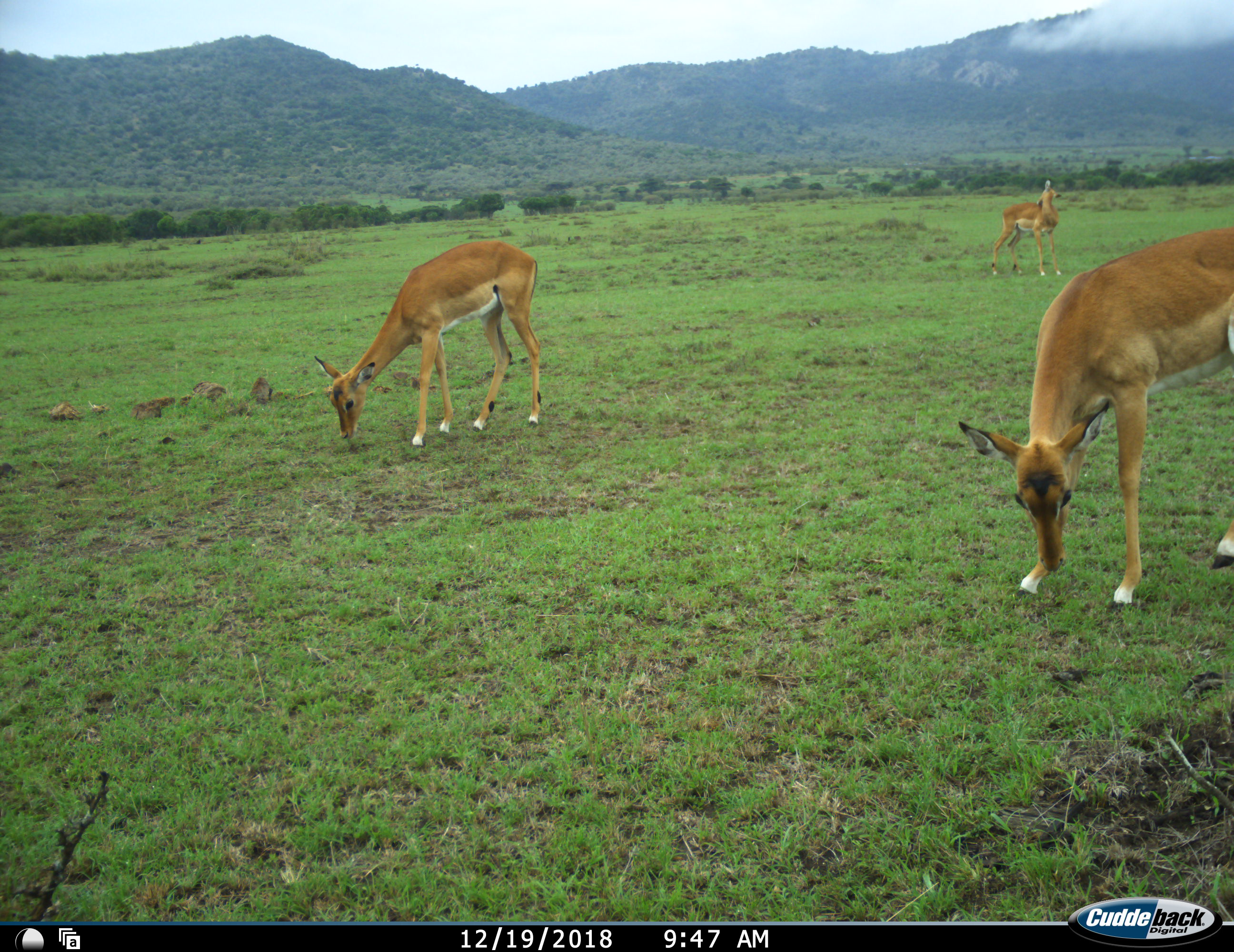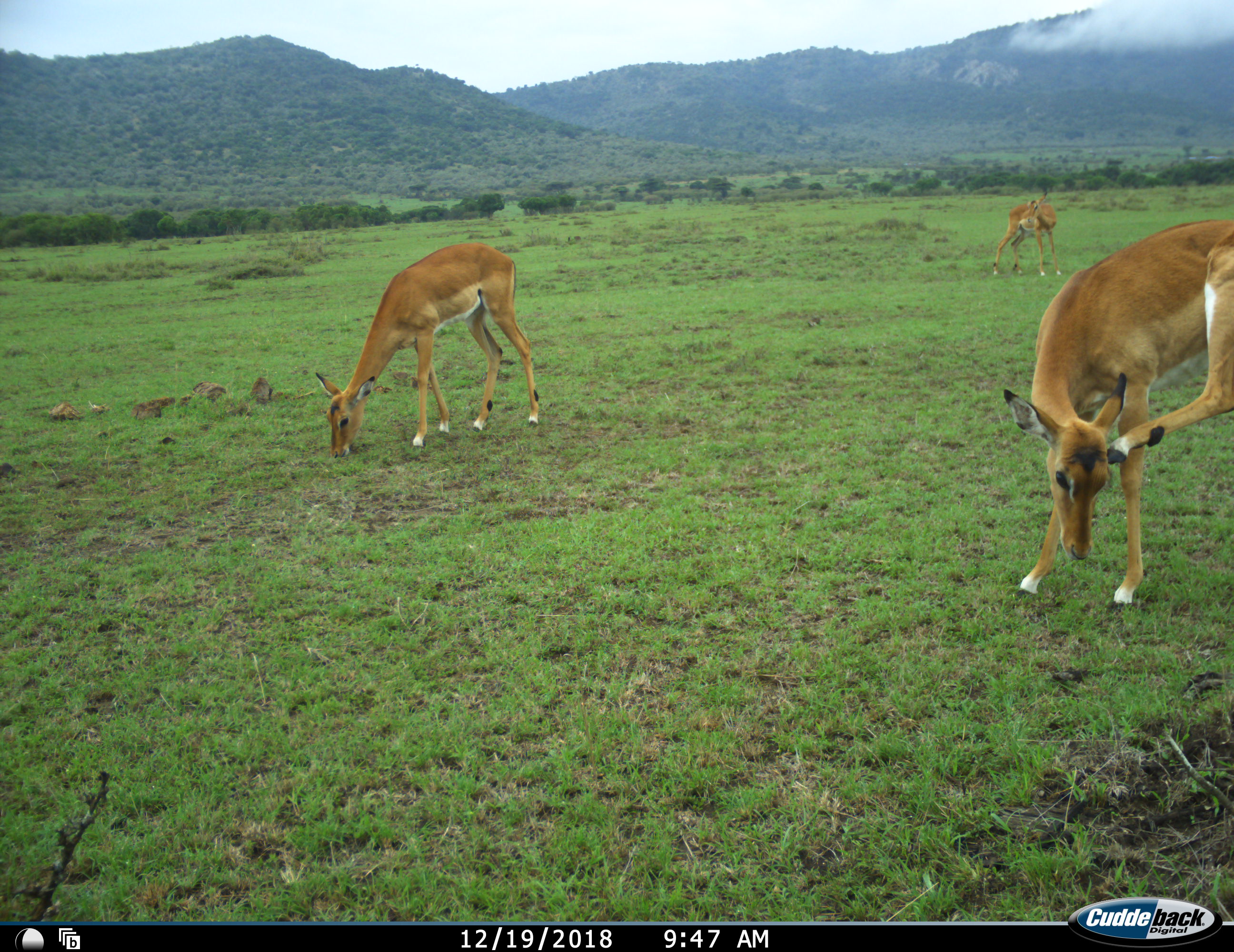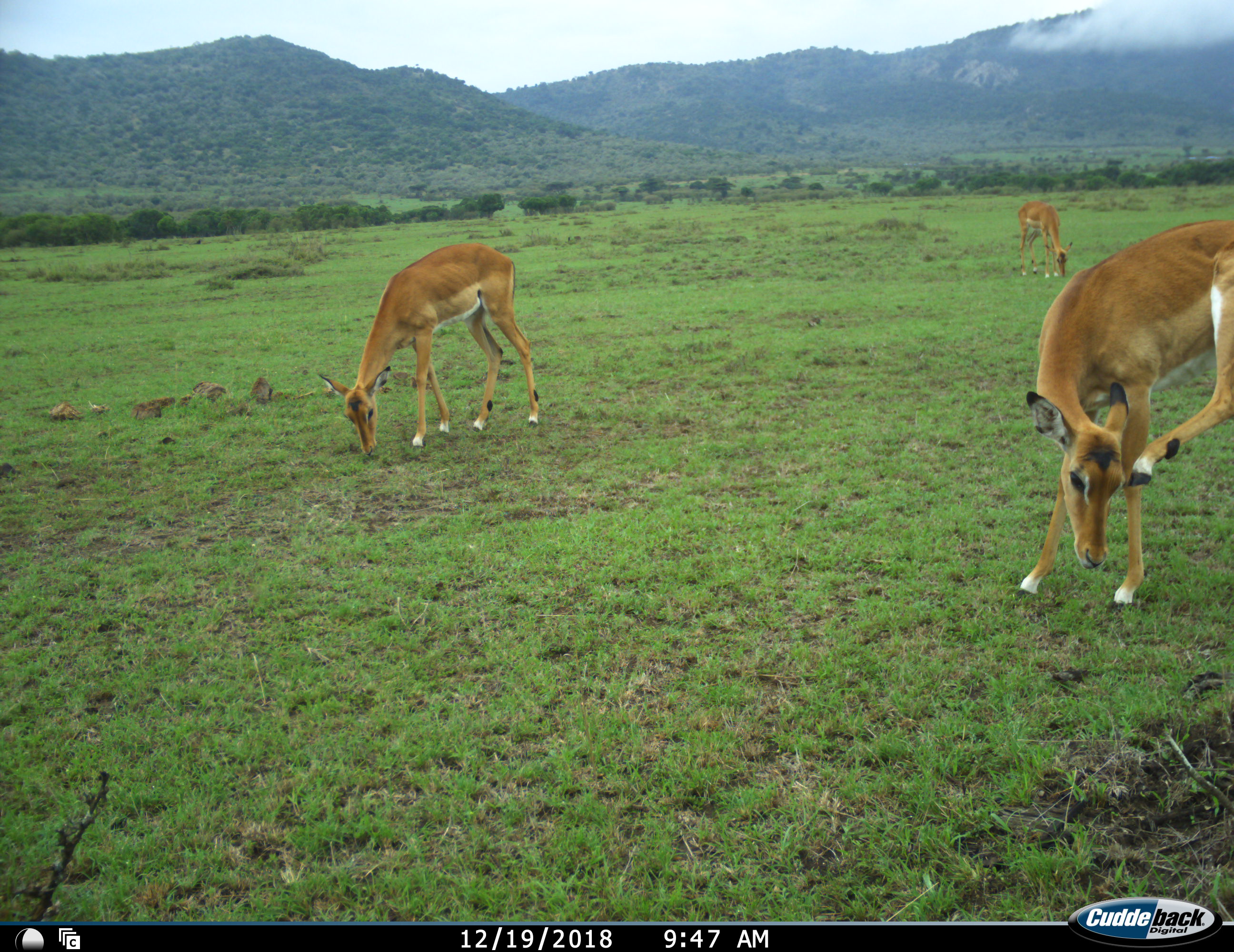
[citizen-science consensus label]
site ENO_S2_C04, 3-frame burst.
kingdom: Animalia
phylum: Chordata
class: Mammalia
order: Artiodactyla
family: Bovidae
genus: Aepyceros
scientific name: Aepyceros melampus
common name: impala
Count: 3.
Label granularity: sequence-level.